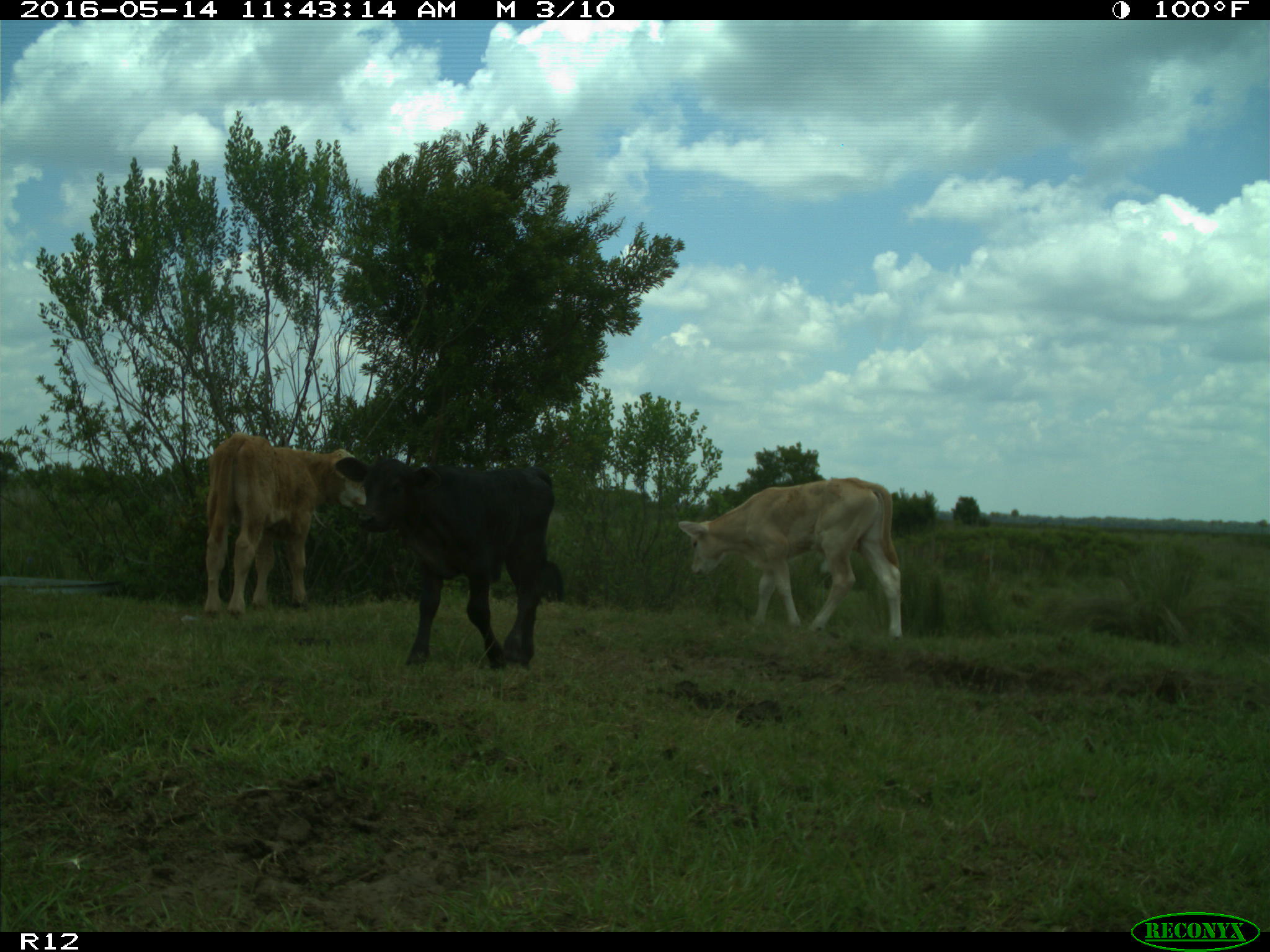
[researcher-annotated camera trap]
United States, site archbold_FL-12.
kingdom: Animalia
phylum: Chordata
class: Mammalia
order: Artiodactyla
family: Bovidae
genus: Bos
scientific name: Bos taurus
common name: domestic cow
Bos taurus (domestic cow).